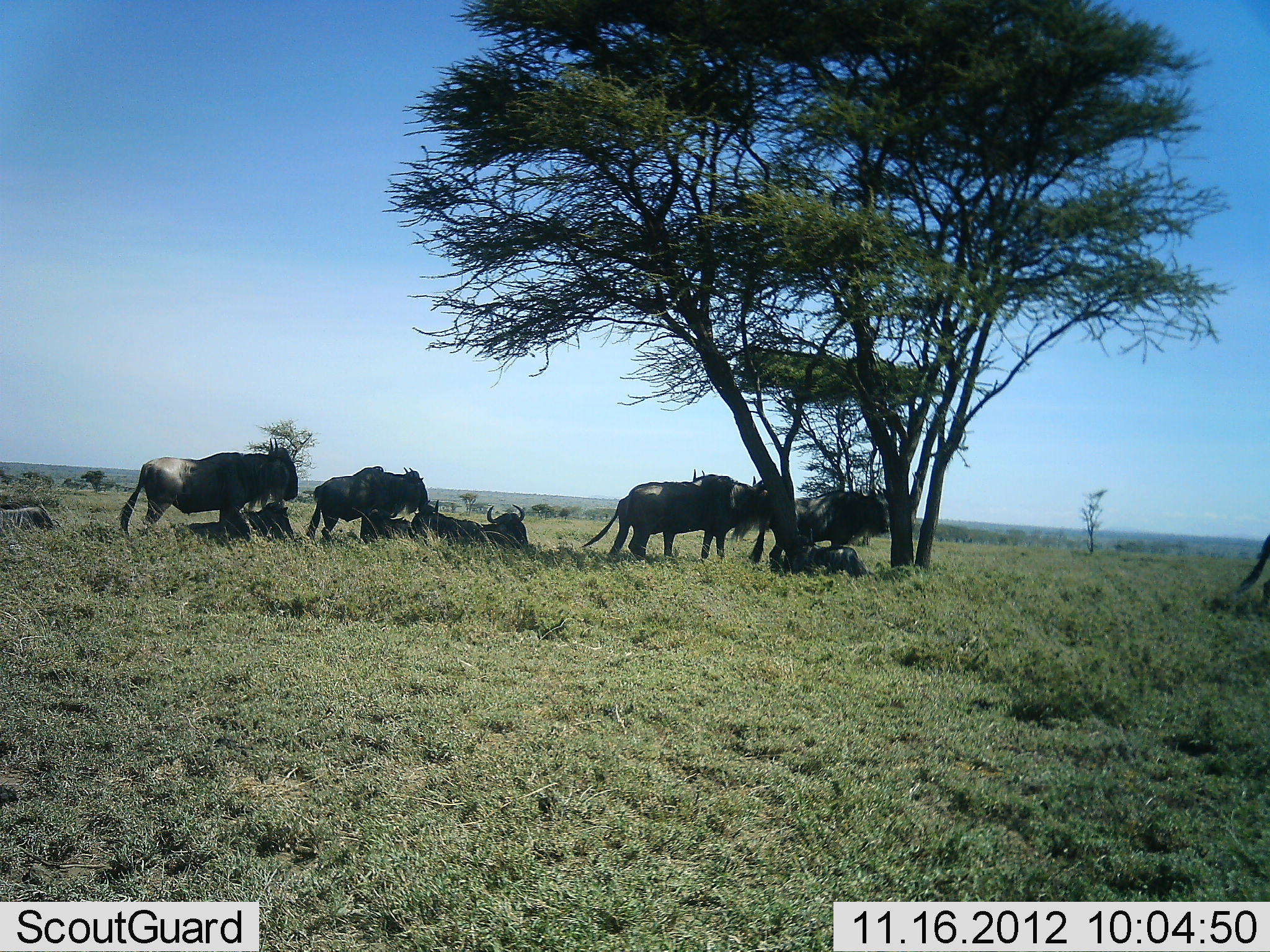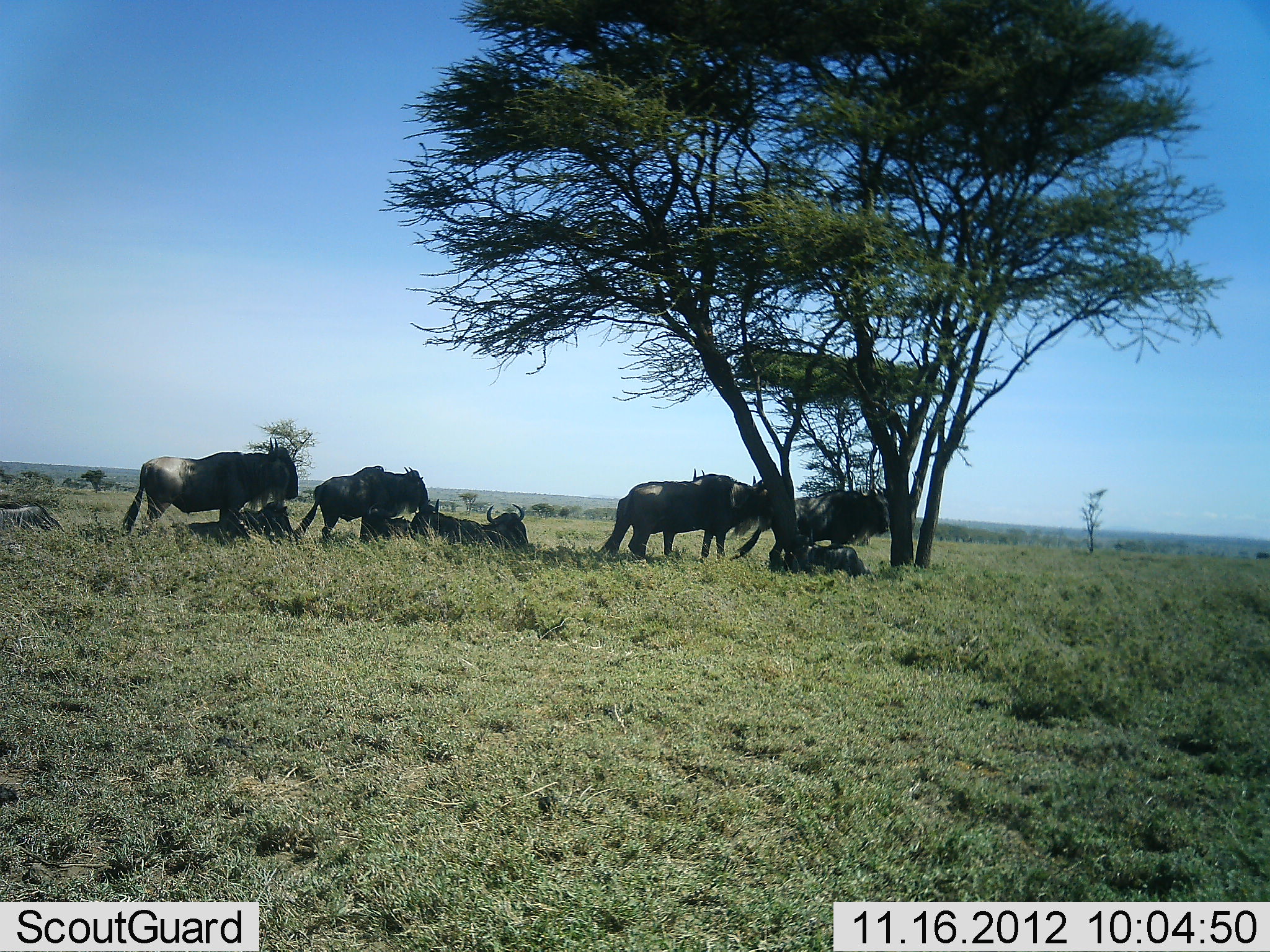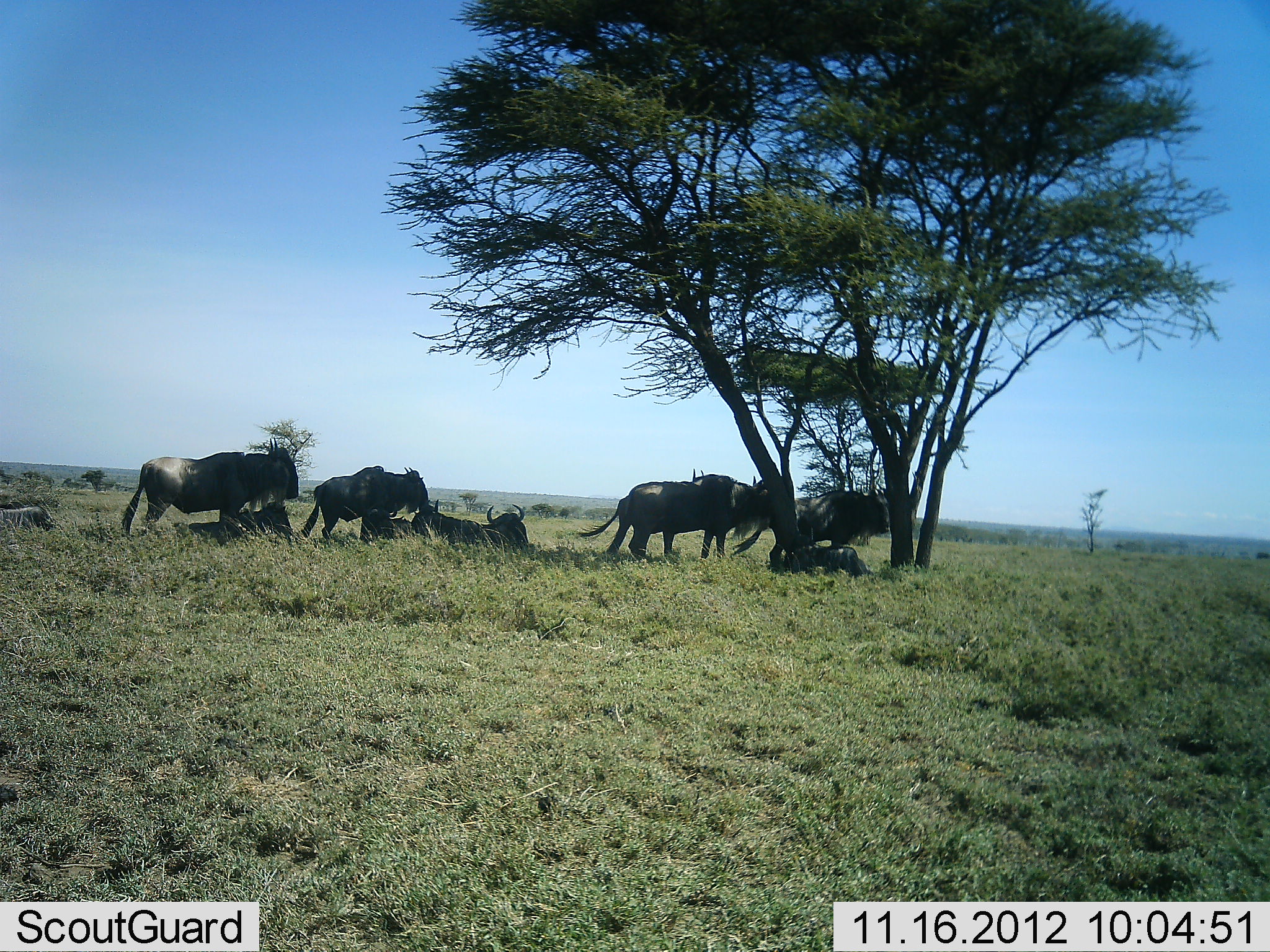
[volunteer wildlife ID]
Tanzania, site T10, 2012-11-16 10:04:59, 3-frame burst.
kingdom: Animalia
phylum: Chordata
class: Mammalia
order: Artiodactyla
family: Bovidae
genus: Connochaetes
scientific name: Connochaetes taurinus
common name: blue wildebeest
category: wildebeest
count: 10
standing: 70%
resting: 100%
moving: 10%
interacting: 0%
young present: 20%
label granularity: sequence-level